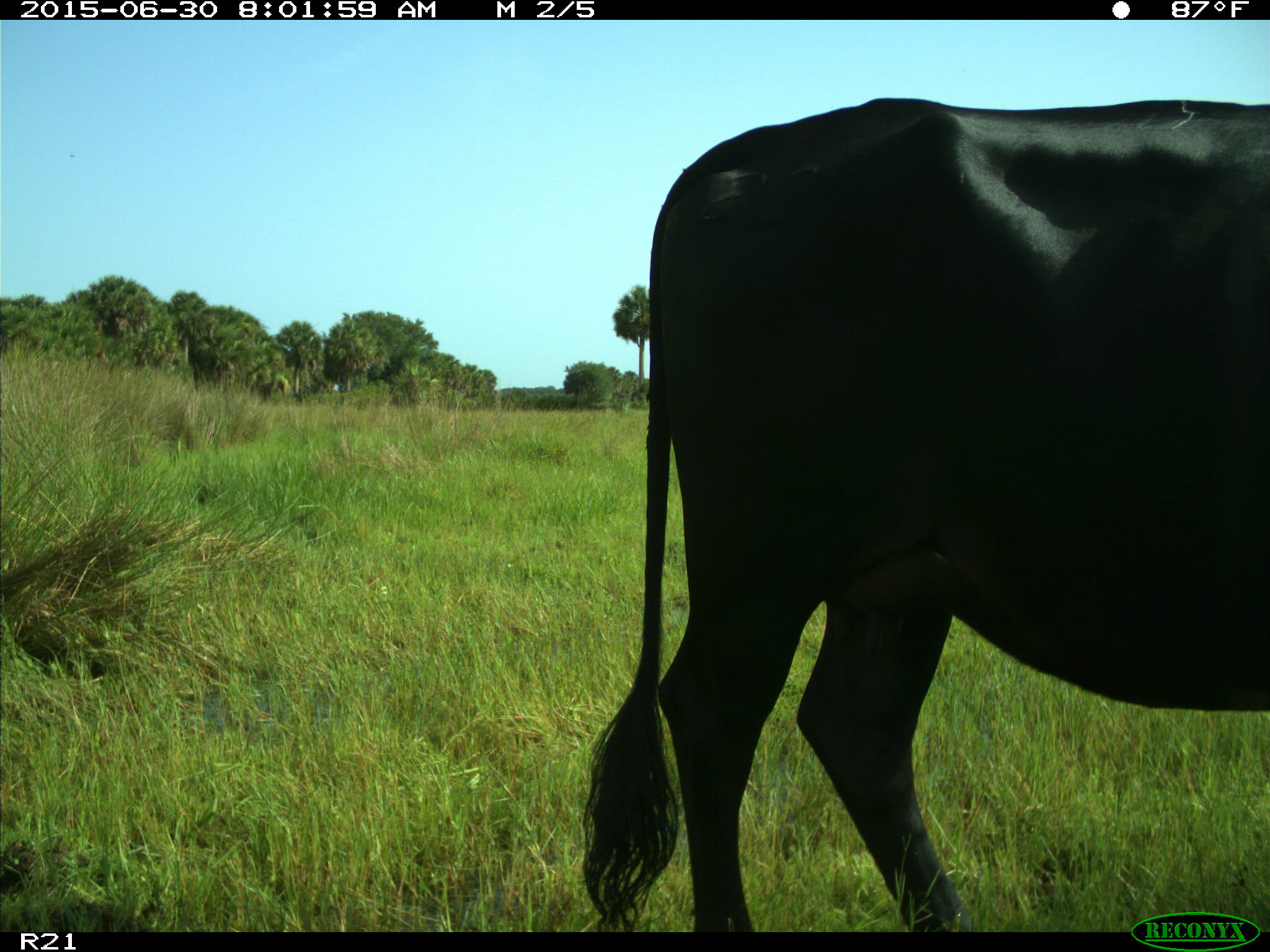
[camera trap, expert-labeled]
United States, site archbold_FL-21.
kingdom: Animalia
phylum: Chordata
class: Mammalia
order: Artiodactyla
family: Bovidae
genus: Bos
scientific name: Bos taurus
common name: domestic cow